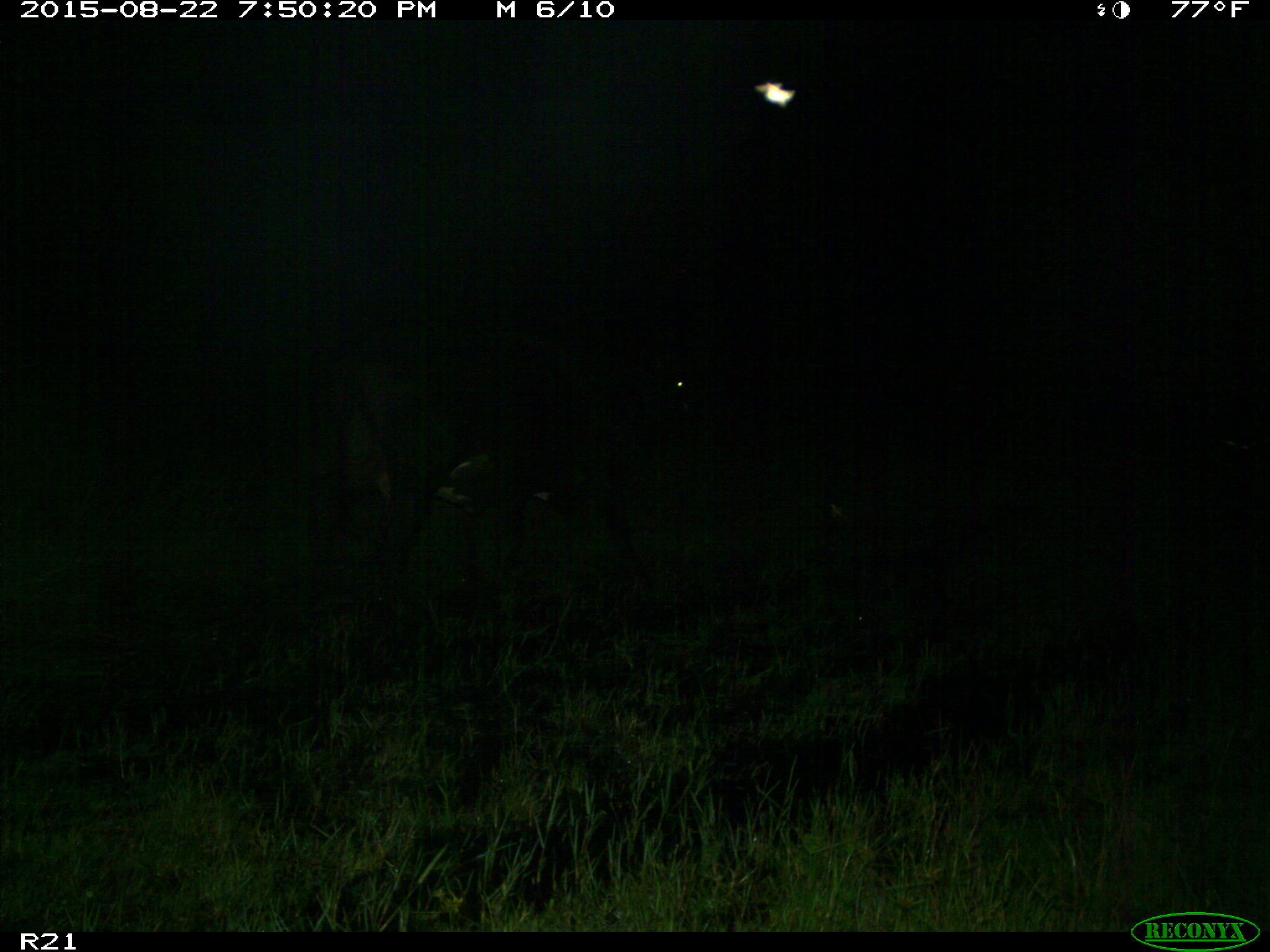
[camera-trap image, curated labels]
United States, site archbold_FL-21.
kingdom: Animalia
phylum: Chordata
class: Mammalia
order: Artiodactyla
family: Bovidae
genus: Bos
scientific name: Bos taurus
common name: domestic cow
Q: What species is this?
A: Bos taurus (domestic cow).